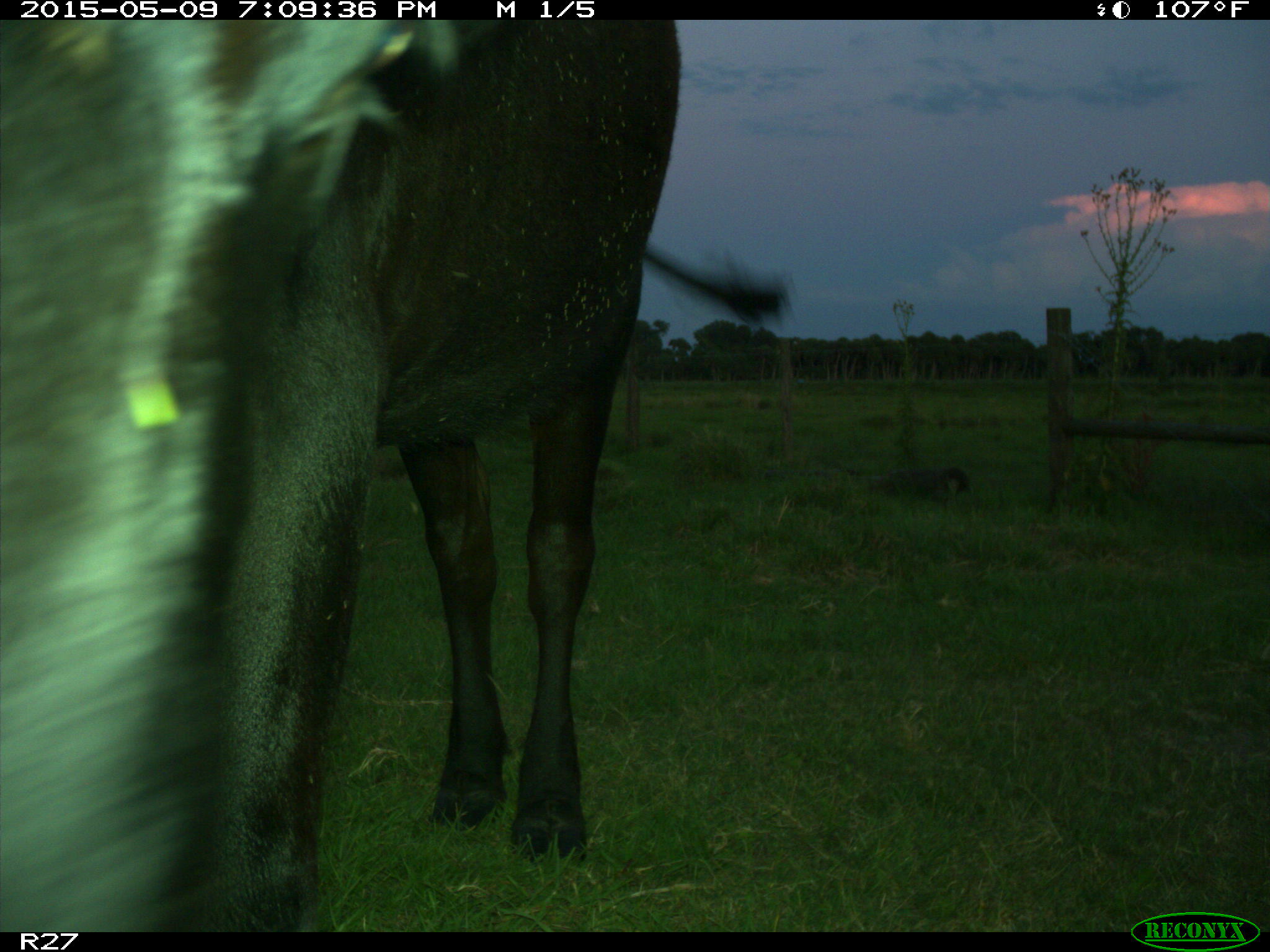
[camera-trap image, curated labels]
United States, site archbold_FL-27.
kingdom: Animalia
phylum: Chordata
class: Mammalia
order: Artiodactyla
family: Bovidae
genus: Bos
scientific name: Bos taurus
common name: domestic cow